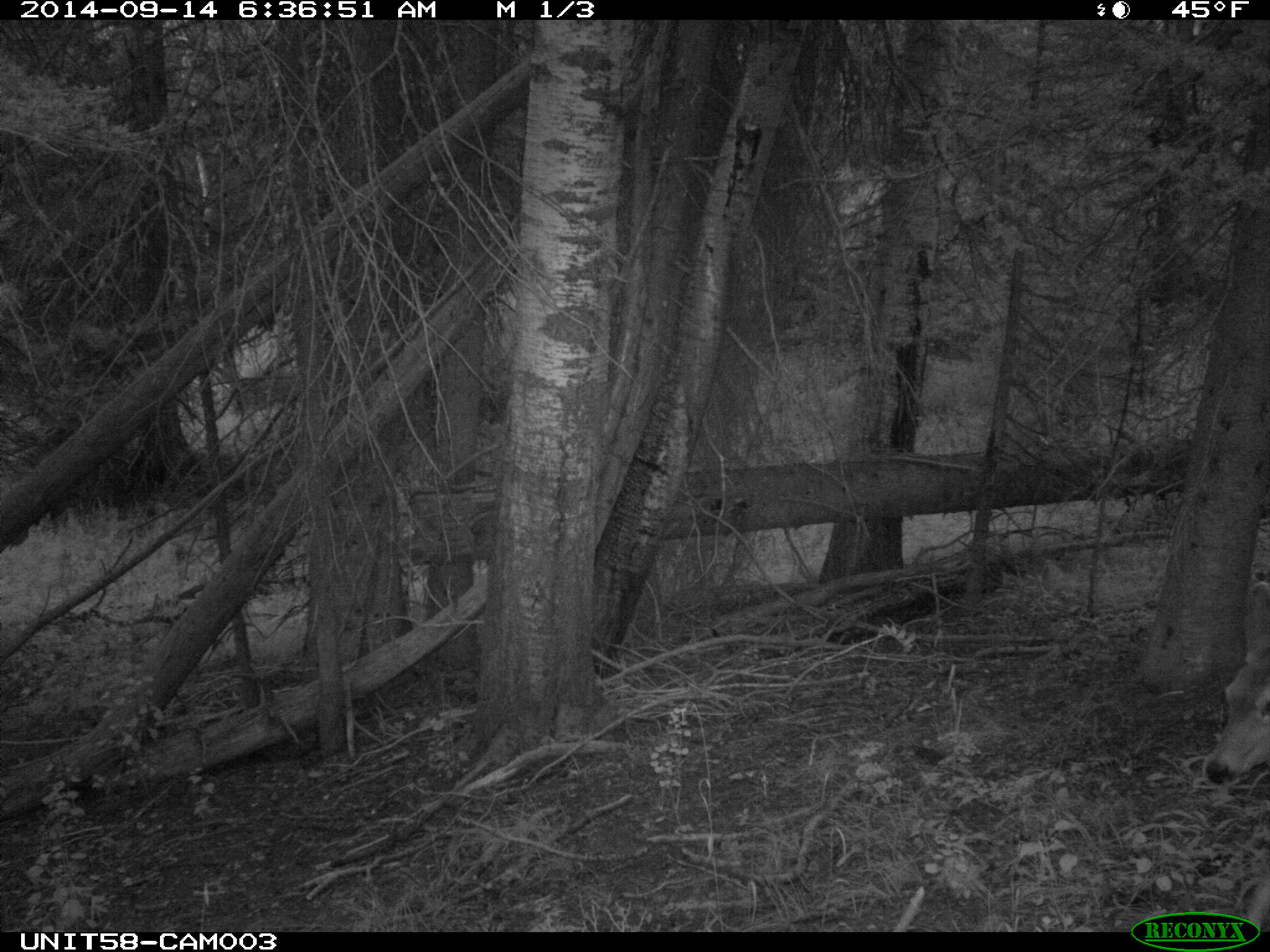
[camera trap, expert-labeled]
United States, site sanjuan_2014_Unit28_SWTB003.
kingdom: Animalia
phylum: Chordata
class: Mammalia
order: Artiodactyla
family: Cervidae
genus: Odocoileus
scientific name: Odocoileus hemionus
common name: mule deer